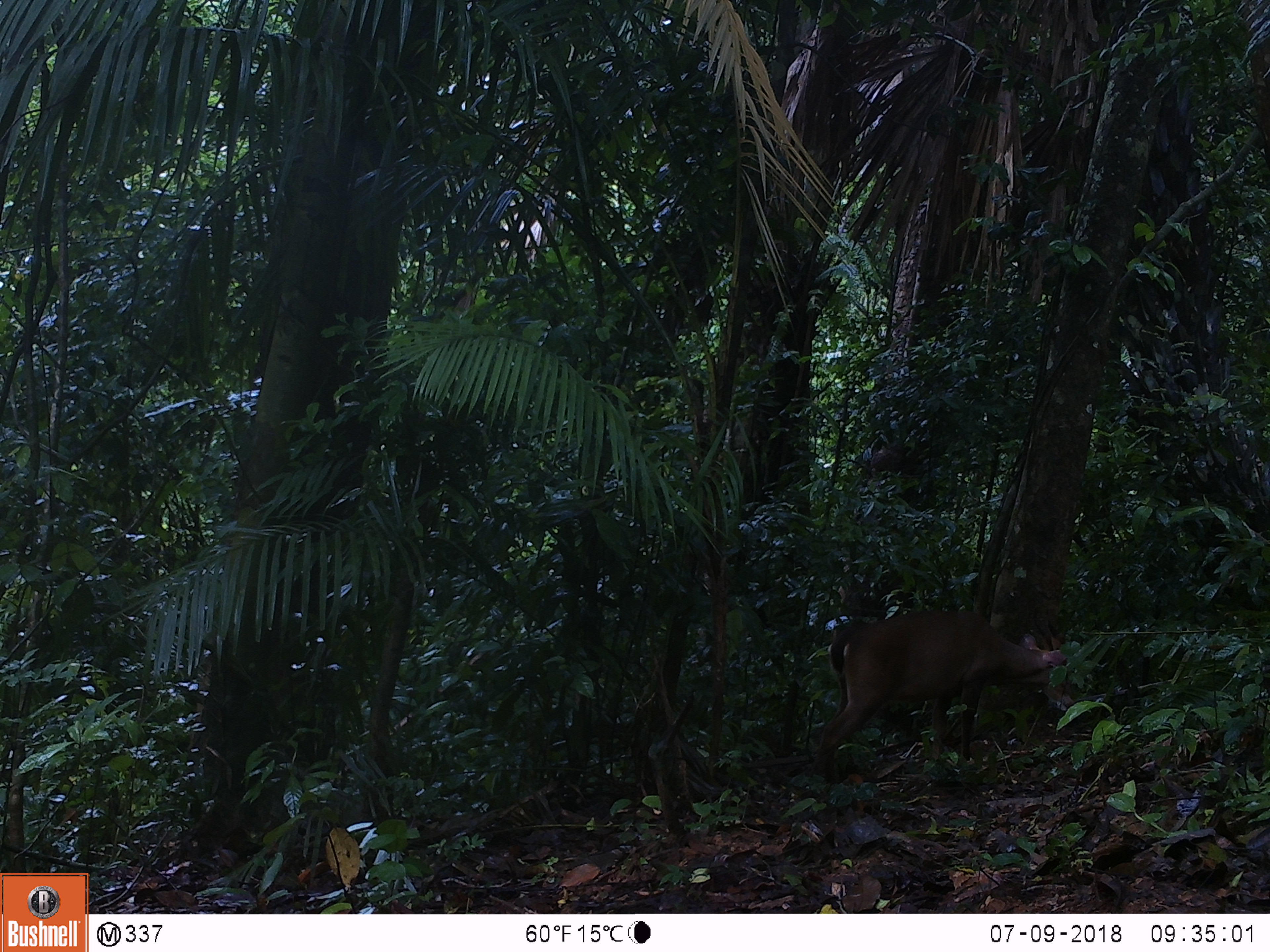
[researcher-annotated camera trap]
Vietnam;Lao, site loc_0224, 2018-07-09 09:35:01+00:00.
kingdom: Animalia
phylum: Chordata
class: Mammalia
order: Artiodactyla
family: Cervidae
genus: Muntiacus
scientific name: Muntiacus vuquangensis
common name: large-antlered muntjac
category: large antlered muntjac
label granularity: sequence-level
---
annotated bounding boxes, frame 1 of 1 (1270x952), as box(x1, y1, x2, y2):
large antlered muntjac: box(808, 606, 1077, 784)